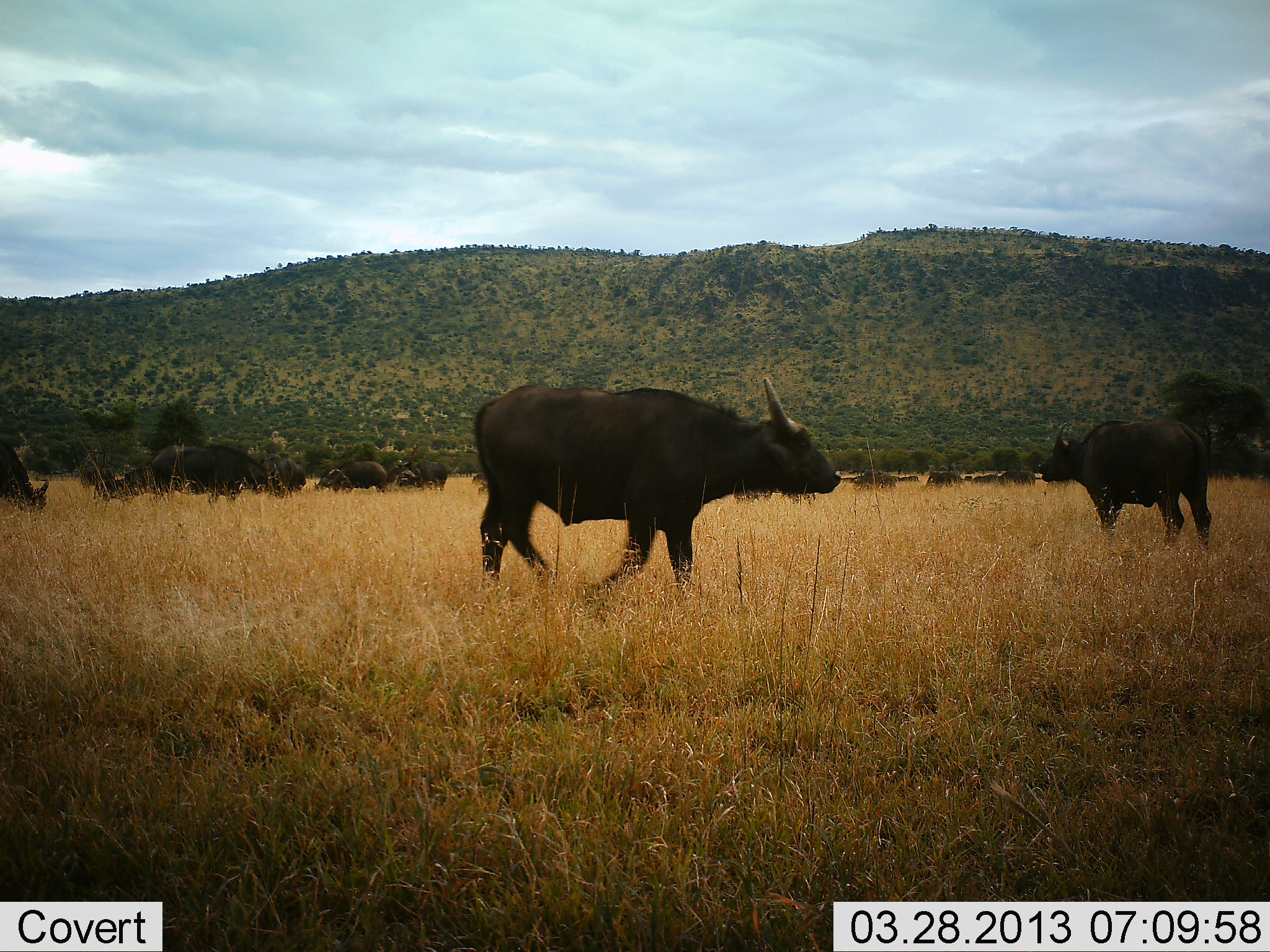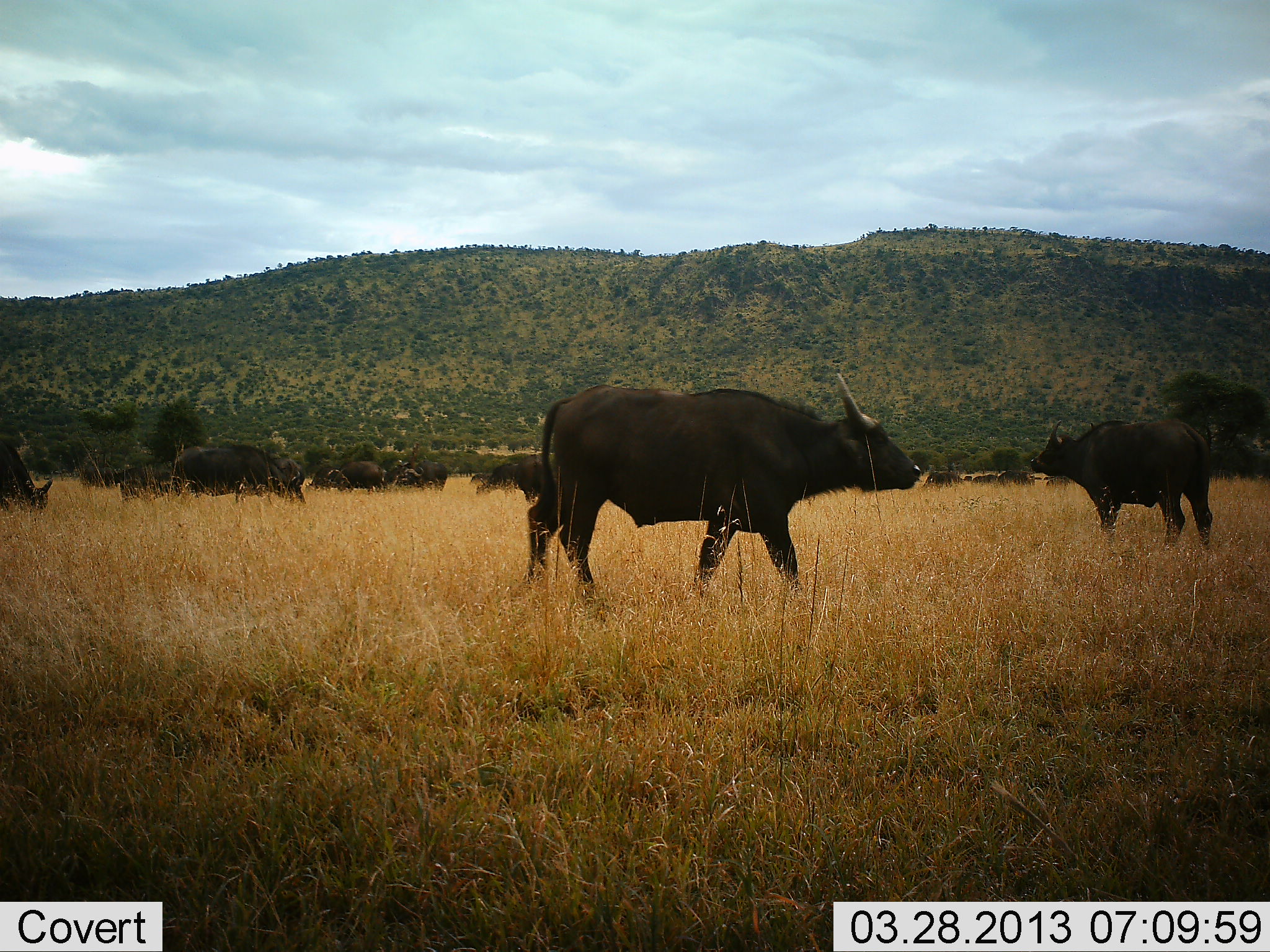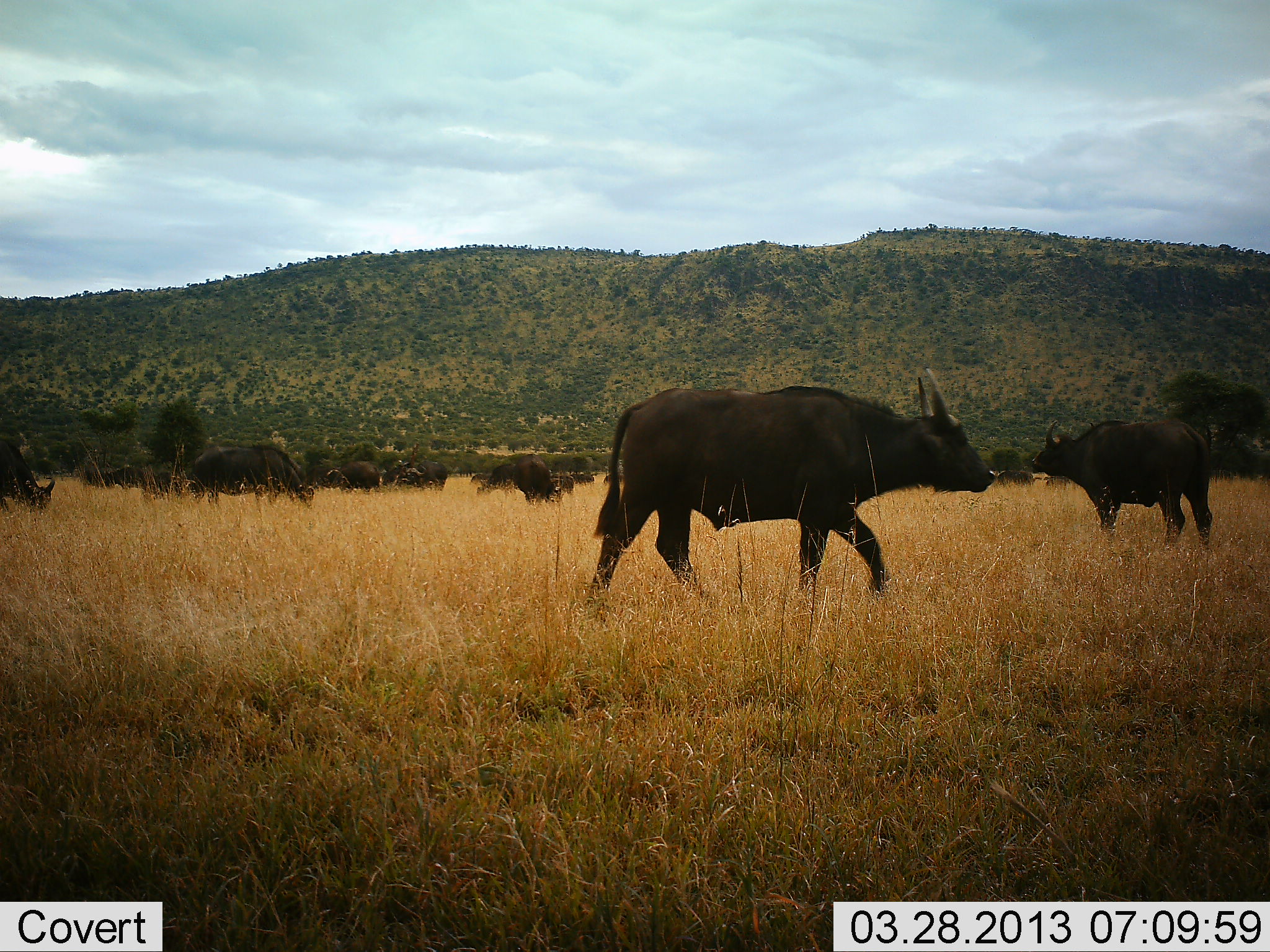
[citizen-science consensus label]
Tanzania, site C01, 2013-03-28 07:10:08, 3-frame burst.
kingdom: Animalia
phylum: Chordata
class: Mammalia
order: Artiodactyla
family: Bovidae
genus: Syncerus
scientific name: Syncerus caffer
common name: cape buffalo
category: buffalo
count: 11-50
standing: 72%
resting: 11%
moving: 89%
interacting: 6%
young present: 6%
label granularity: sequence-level